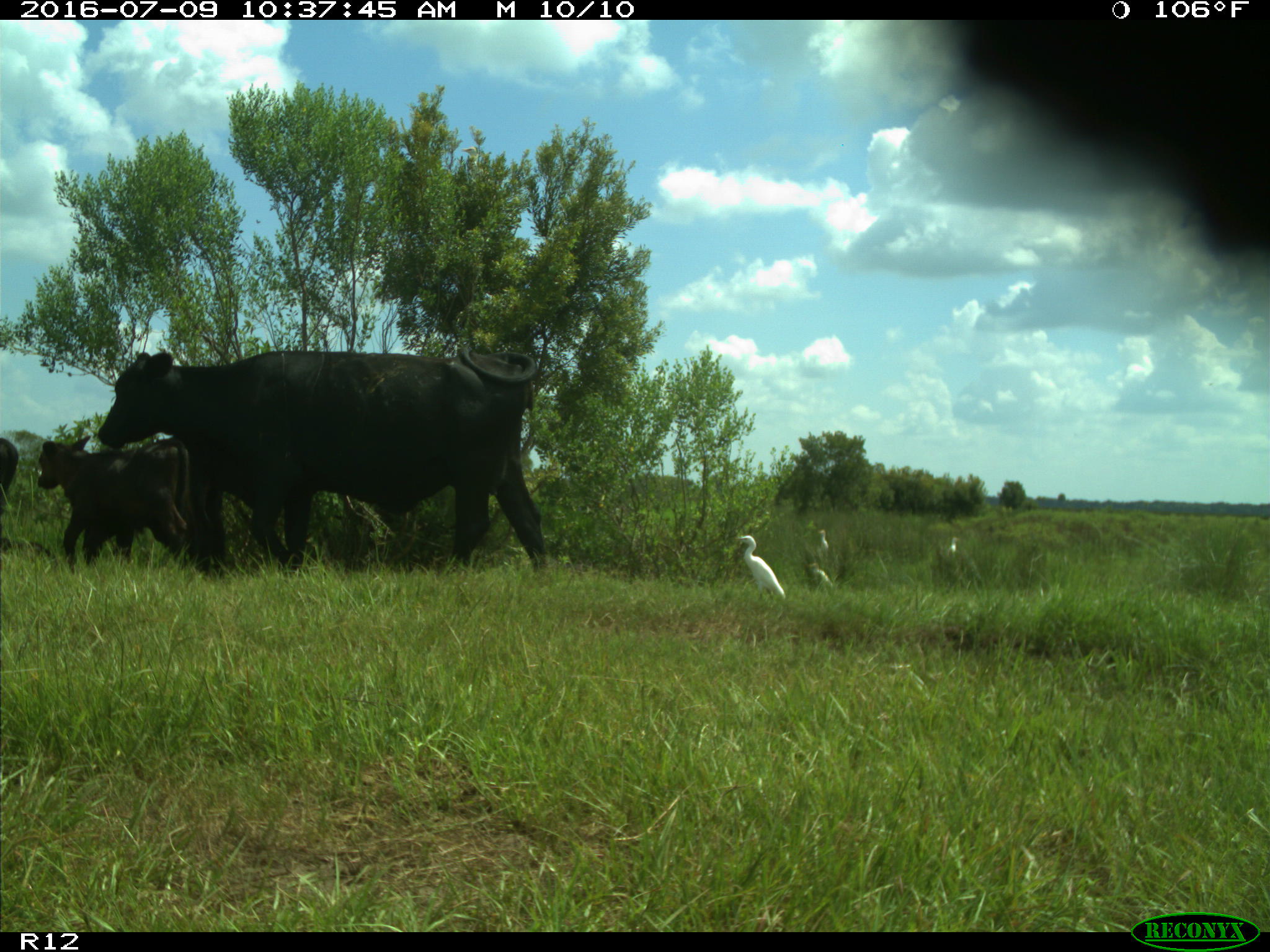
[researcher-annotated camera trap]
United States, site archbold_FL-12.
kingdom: Animalia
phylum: Chordata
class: Mammalia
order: Artiodactyla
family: Bovidae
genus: Bos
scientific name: Bos taurus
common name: domestic cow